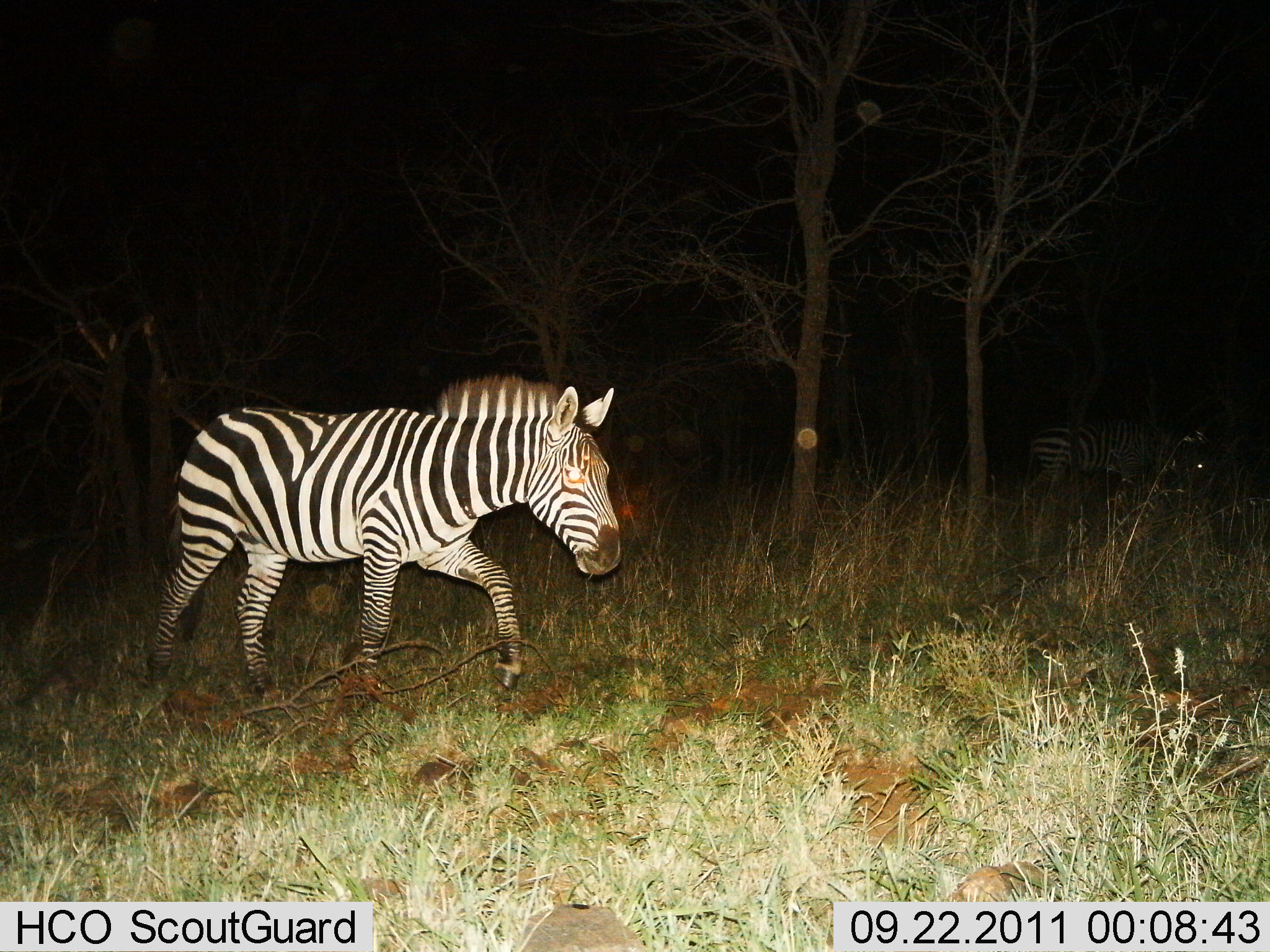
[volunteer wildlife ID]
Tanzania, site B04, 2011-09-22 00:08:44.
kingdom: Animalia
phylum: Chordata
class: Mammalia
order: Perissodactyla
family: Equidae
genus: Equus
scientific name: Equus quagga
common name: plains zebra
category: zebra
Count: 2.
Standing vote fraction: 23%.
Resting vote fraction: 0%.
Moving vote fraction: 85%.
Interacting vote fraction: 0%.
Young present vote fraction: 8%.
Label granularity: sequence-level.